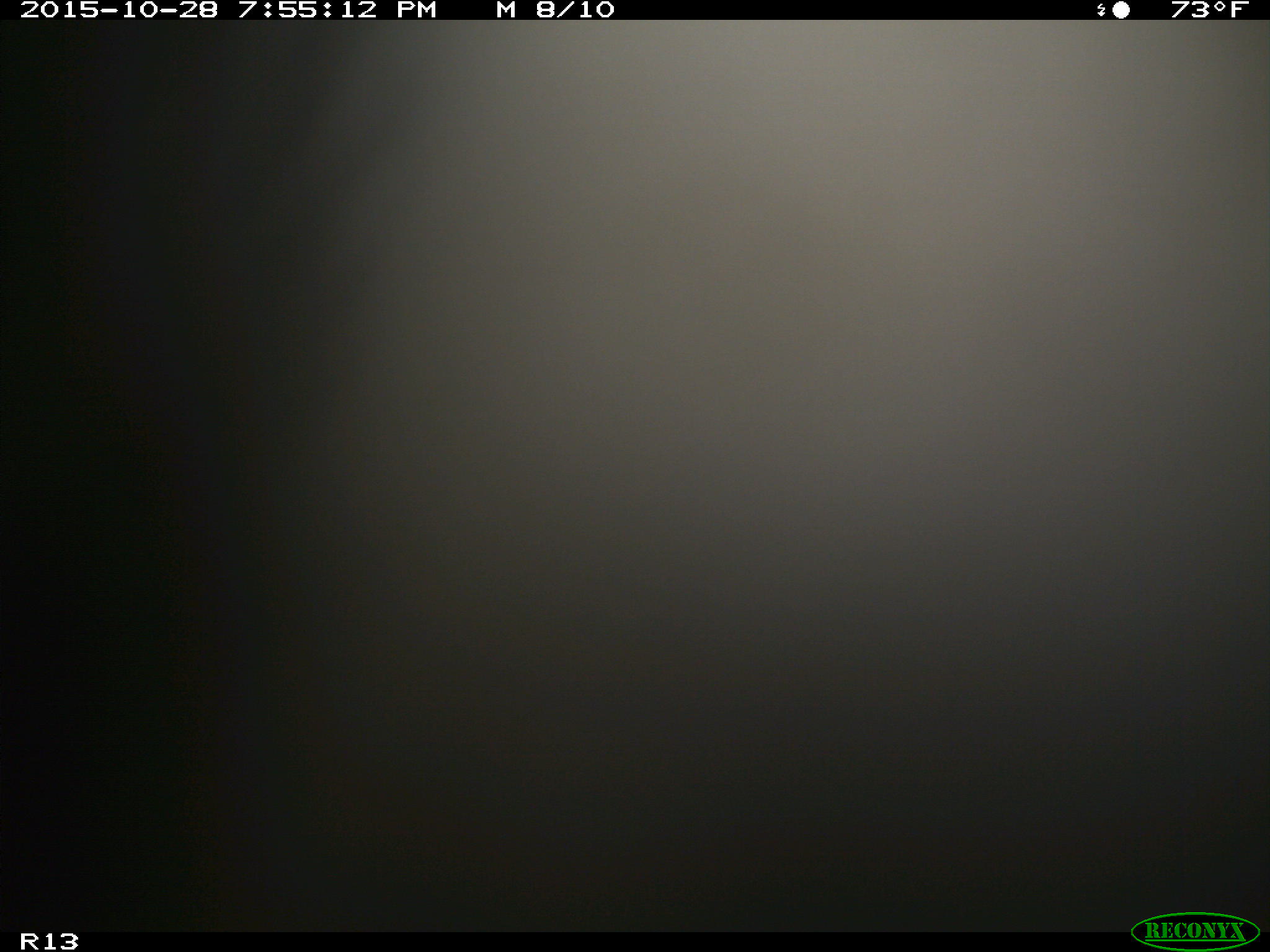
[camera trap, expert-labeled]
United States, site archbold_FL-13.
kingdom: Animalia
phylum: Chordata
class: Mammalia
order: Artiodactyla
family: Bovidae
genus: Bos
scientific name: Bos taurus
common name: domestic cow